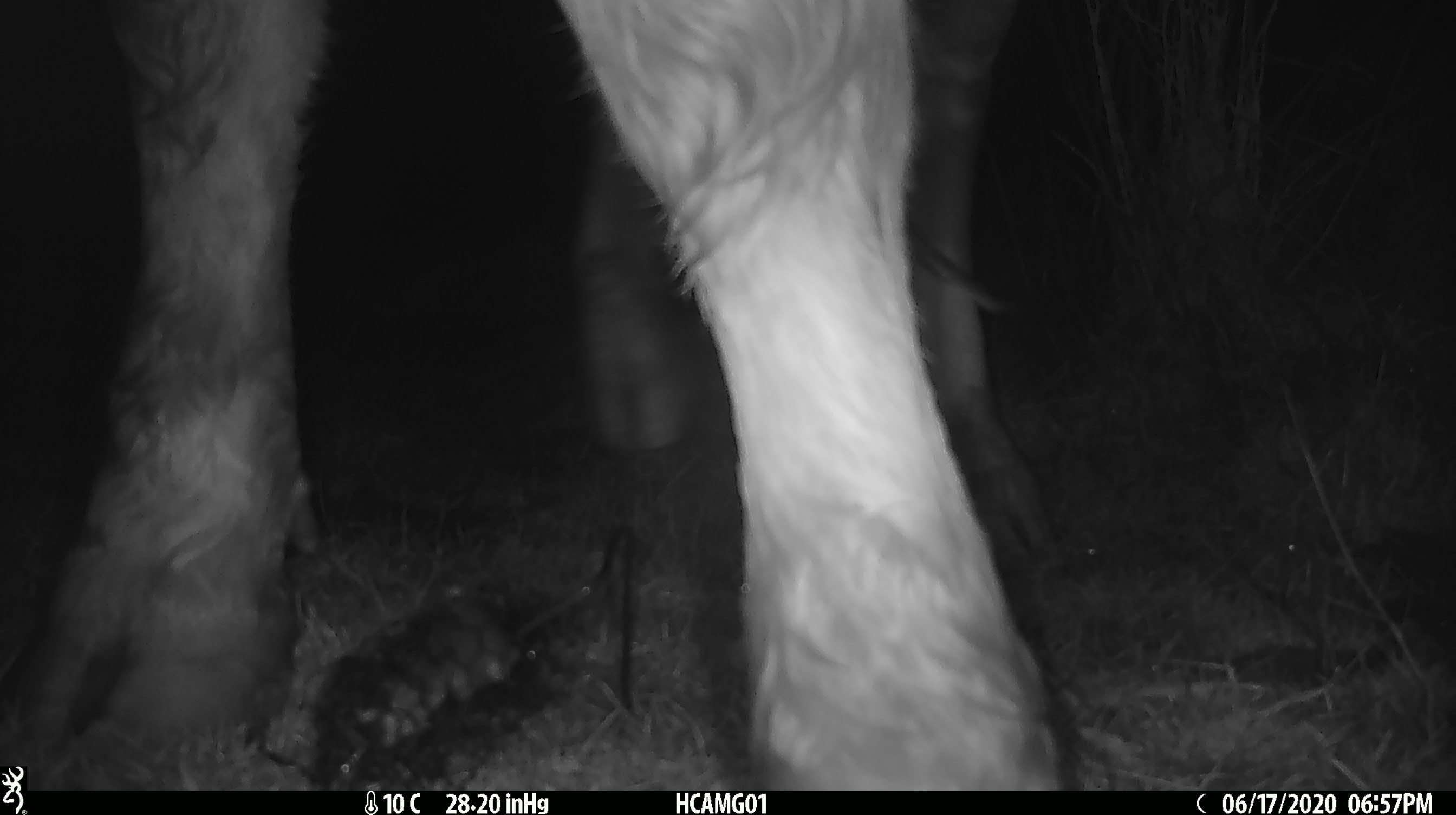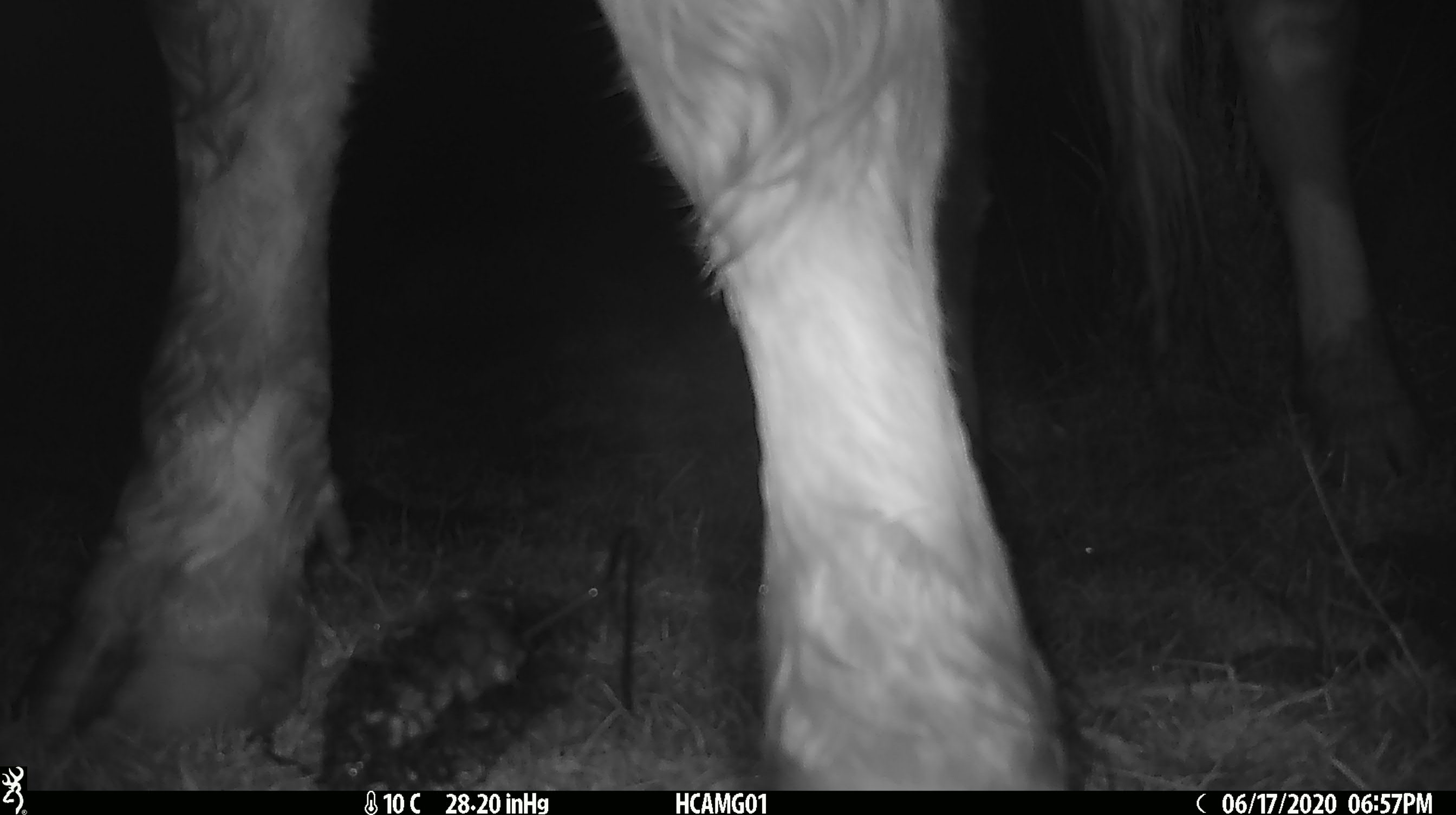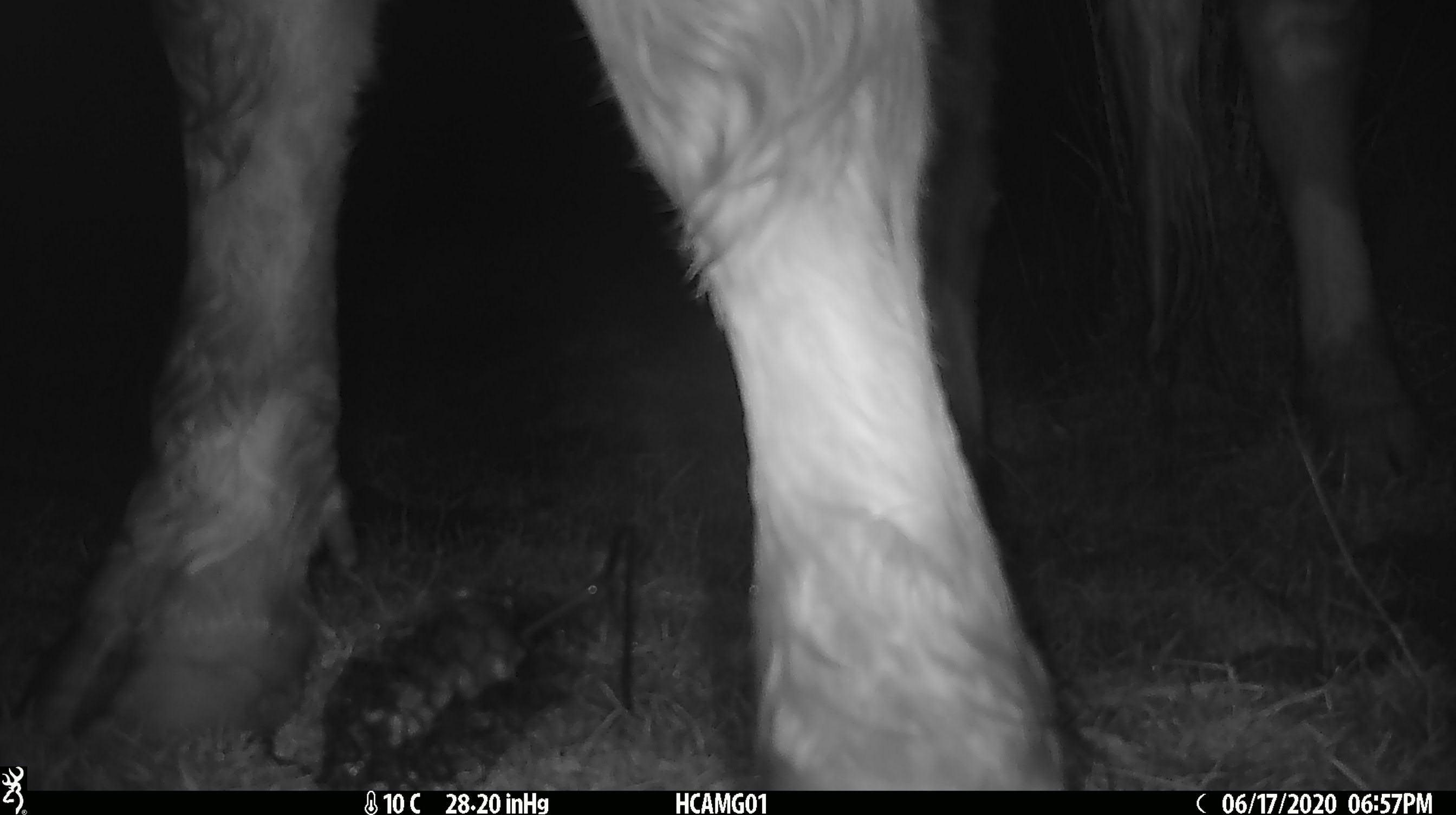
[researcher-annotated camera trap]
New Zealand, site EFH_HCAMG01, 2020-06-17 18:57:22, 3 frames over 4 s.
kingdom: Animalia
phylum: Chordata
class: Mammalia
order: Artiodactyla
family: Bovidae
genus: Bos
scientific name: Bos taurus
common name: domestic cow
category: cow